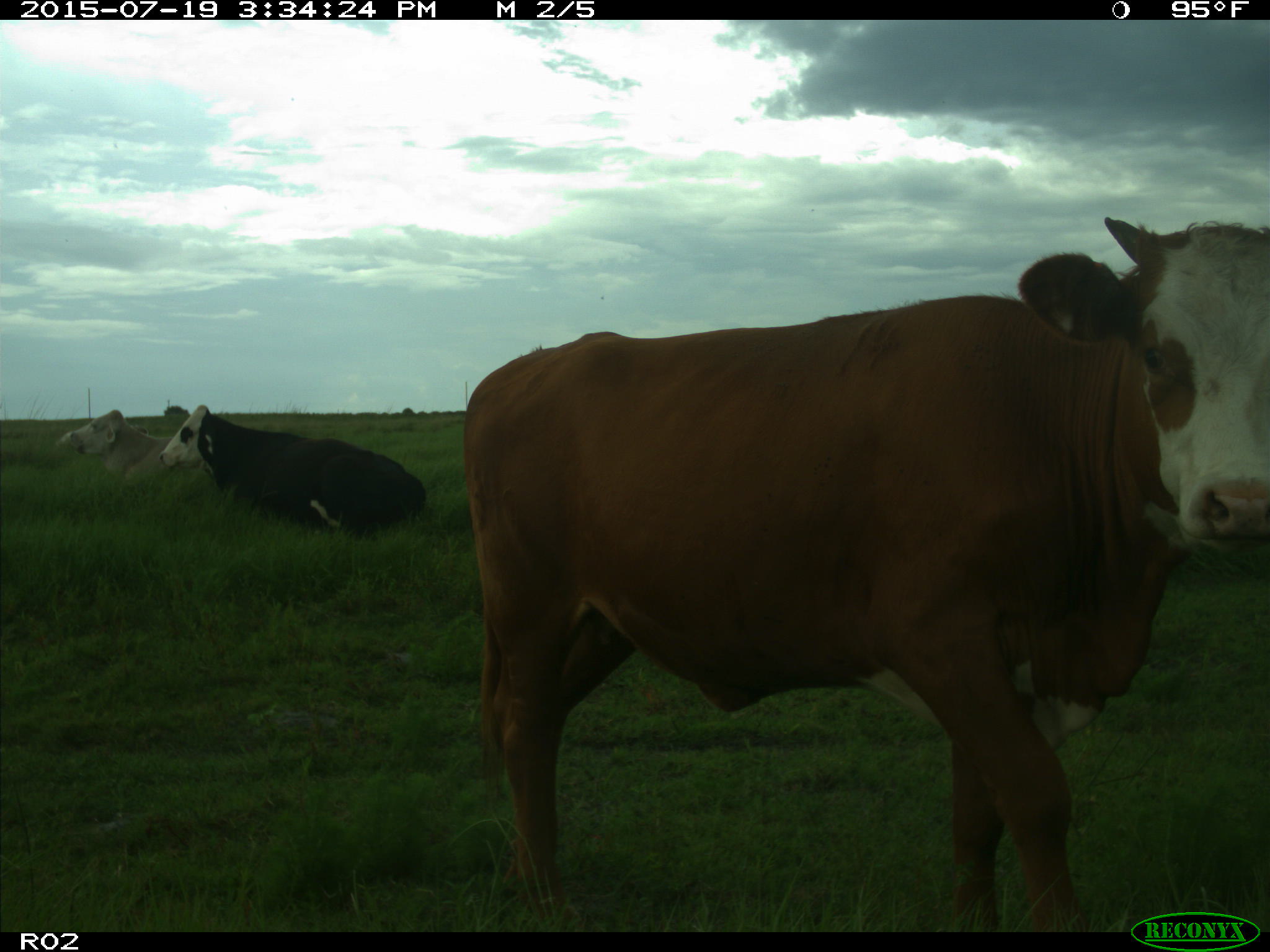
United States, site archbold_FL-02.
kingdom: Animalia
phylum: Chordata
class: Mammalia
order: Artiodactyla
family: Bovidae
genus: Bos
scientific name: Bos taurus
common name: domestic cow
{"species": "Bos taurus (domestic cow)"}